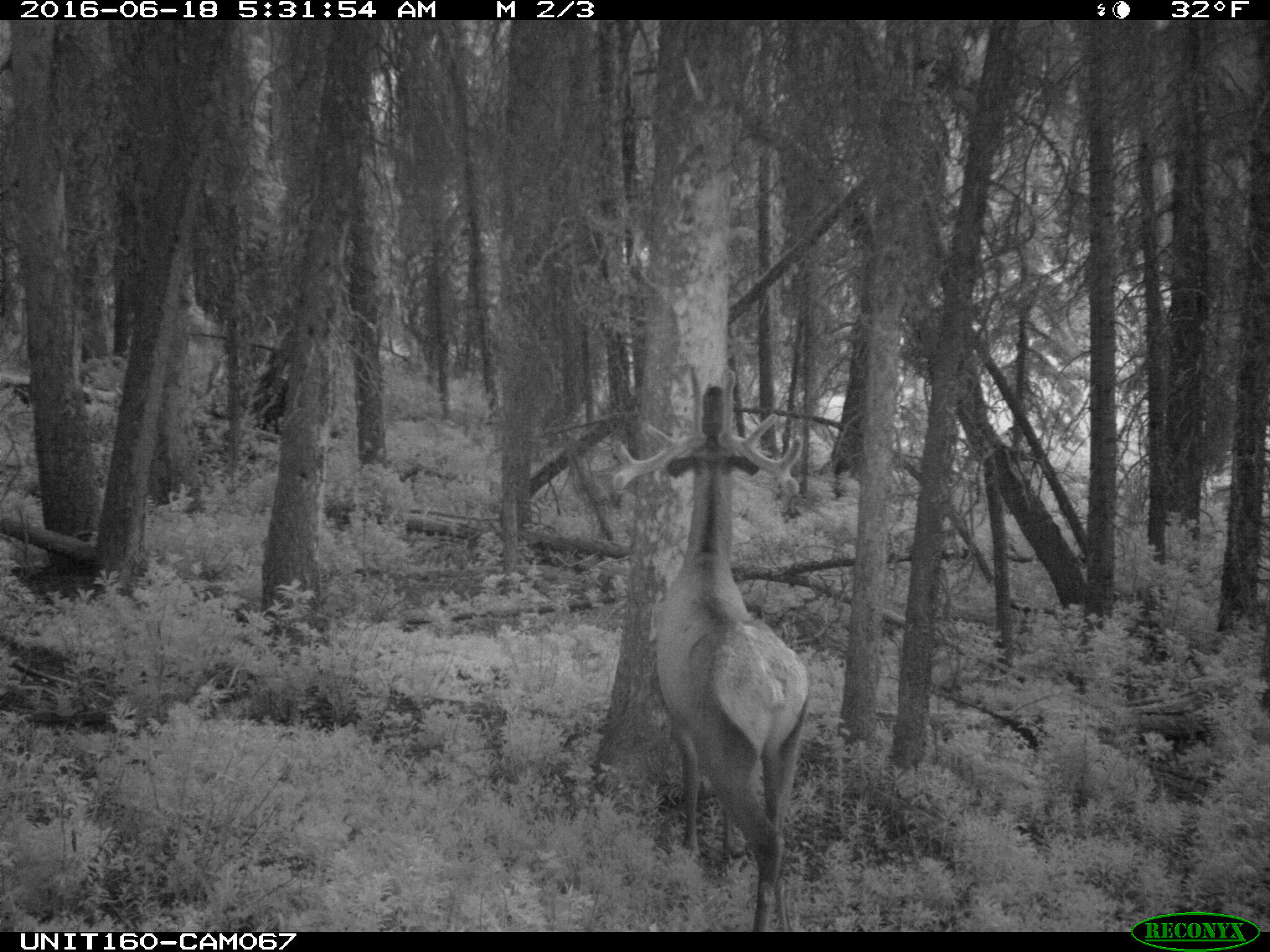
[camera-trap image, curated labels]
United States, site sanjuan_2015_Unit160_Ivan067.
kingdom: Animalia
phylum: Chordata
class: Mammalia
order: Artiodactyla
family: Cervidae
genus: Cervus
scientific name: Cervus elaphus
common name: red deer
Cervus elaphus (red deer).